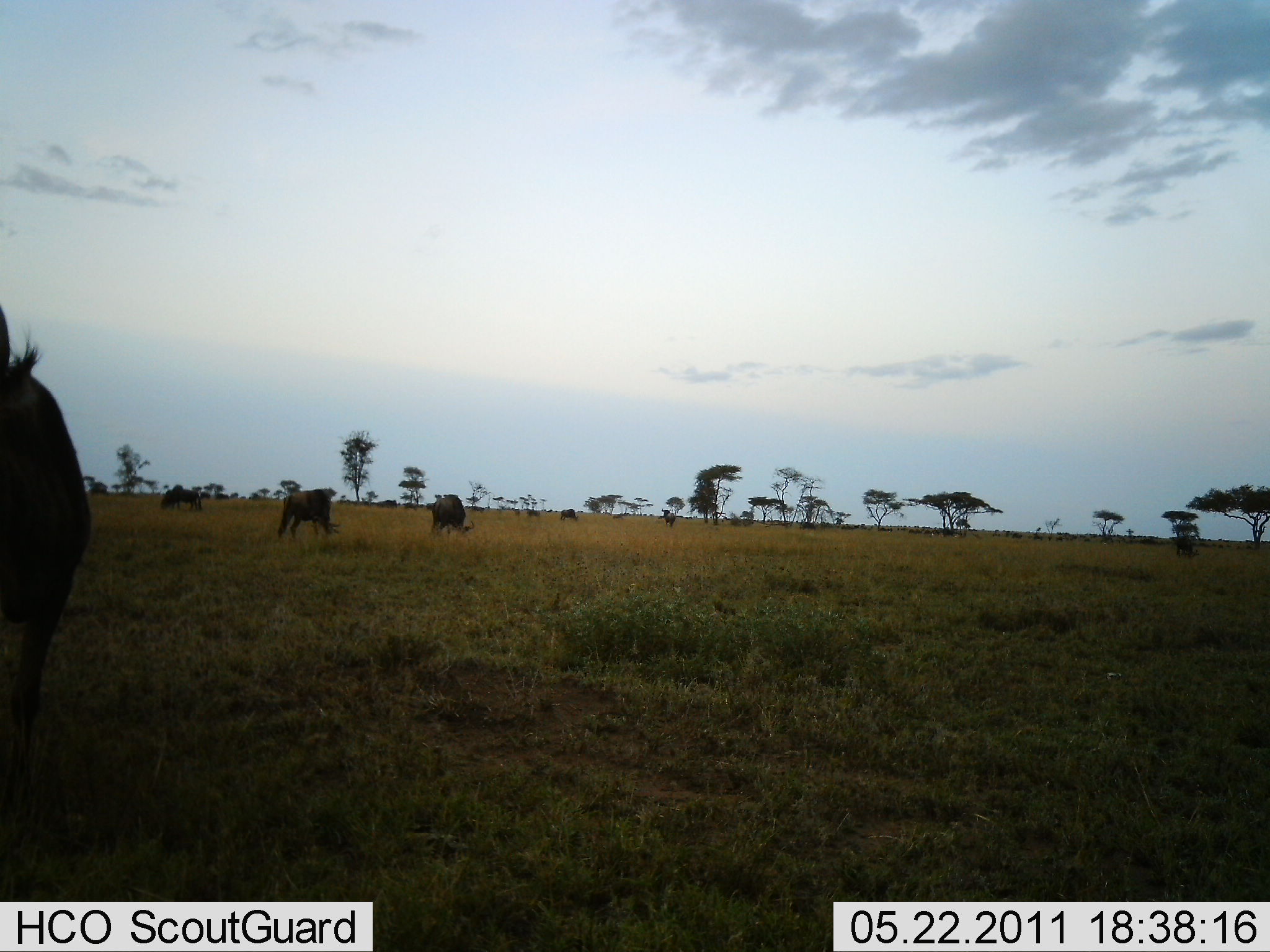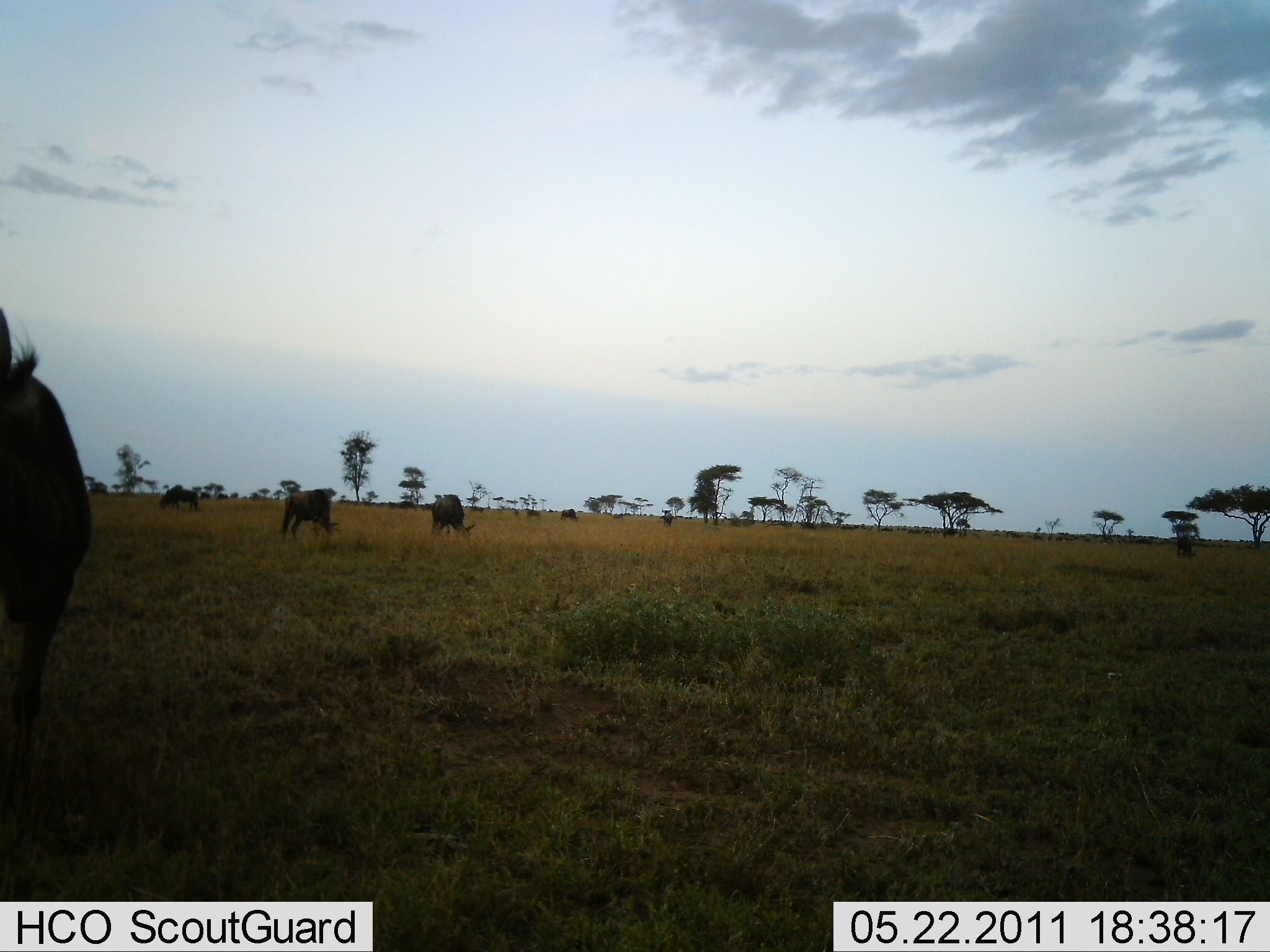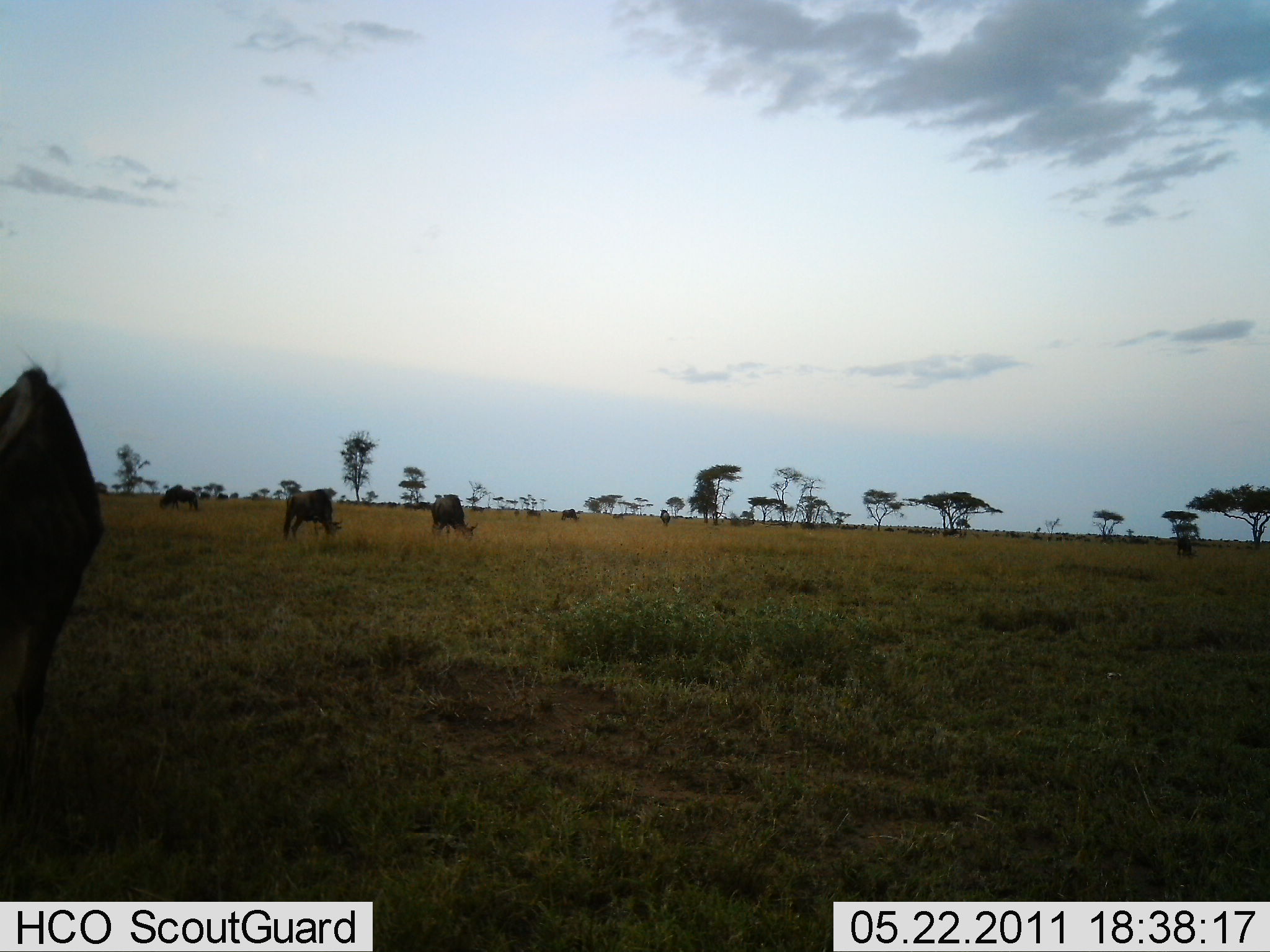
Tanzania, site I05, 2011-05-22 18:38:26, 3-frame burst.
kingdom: Animalia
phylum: Chordata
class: Mammalia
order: Artiodactyla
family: Bovidae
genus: Connochaetes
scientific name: Connochaetes taurinus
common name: blue wildebeest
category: wildebeest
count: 4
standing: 25%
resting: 0%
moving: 0%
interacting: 0%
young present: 0%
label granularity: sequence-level